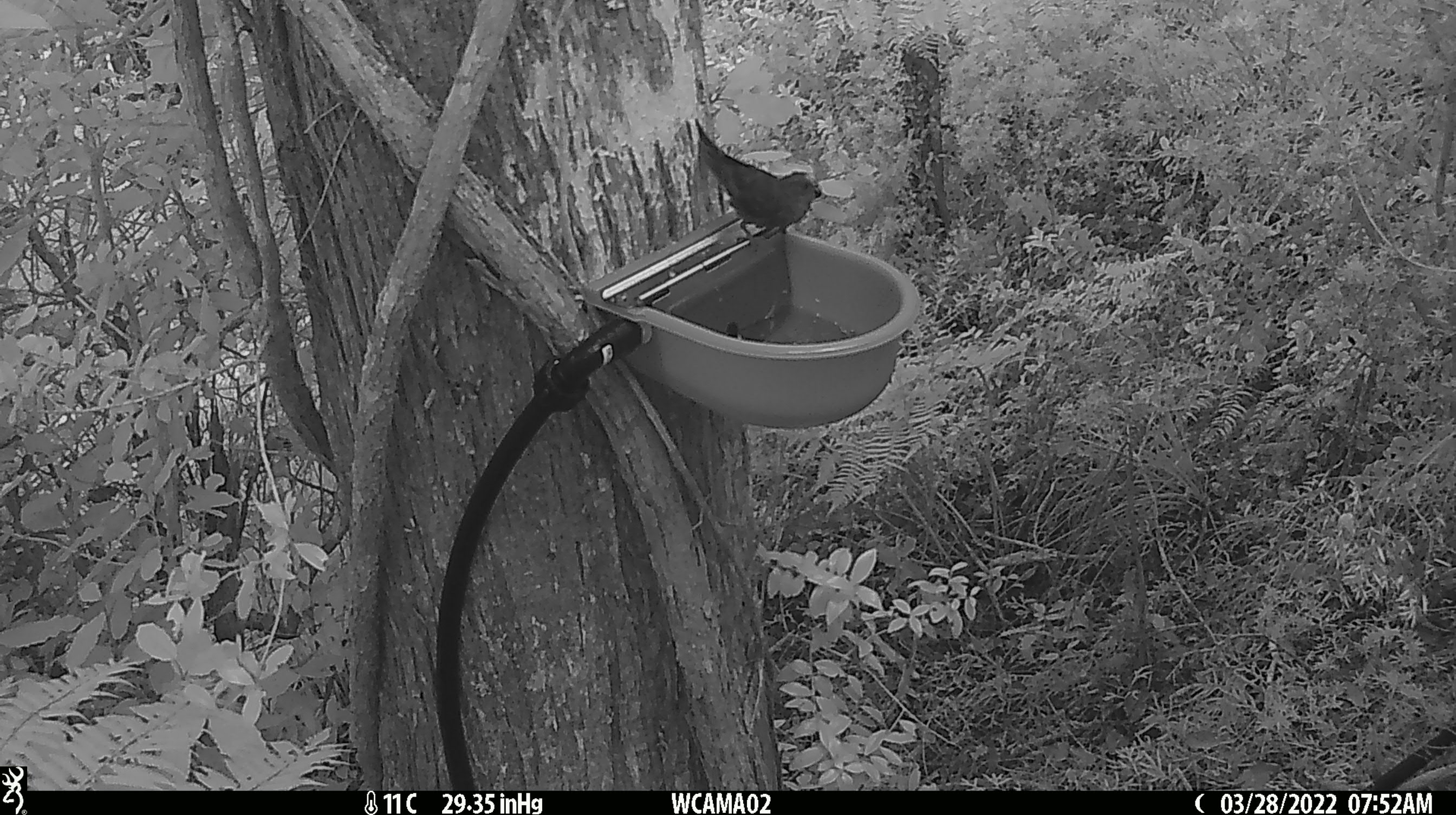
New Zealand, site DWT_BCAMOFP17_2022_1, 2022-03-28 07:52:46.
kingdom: Animalia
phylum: Chordata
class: Aves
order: Psittaciformes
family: Psittaculidae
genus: Cyanoramphus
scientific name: Cyanoramphus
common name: parakeet